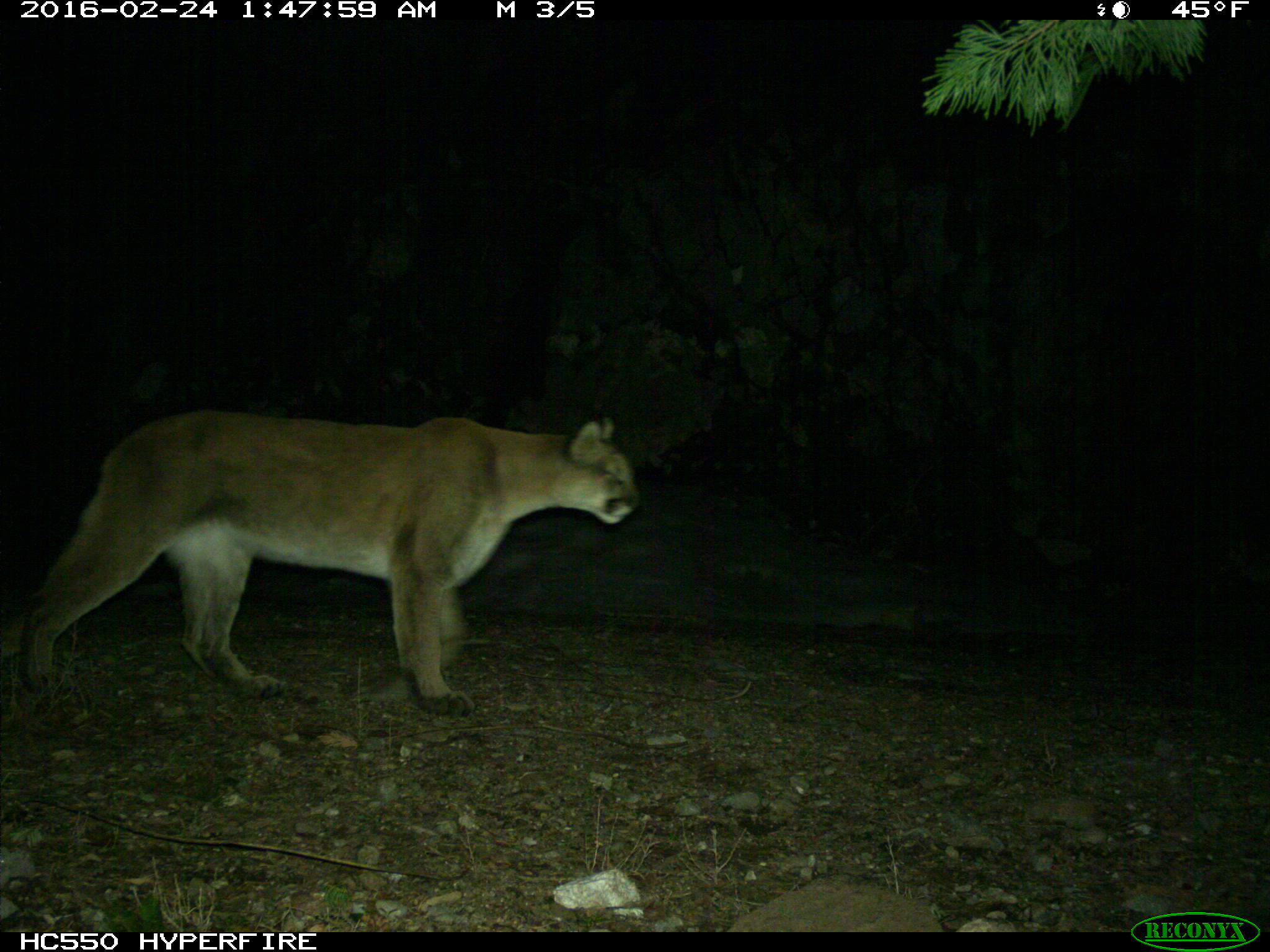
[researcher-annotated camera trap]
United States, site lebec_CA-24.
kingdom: Animalia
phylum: Chordata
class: Mammalia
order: Carnivora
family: Felidae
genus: Puma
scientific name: Puma concolor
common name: mountain lion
Puma concolor (mountain lion).